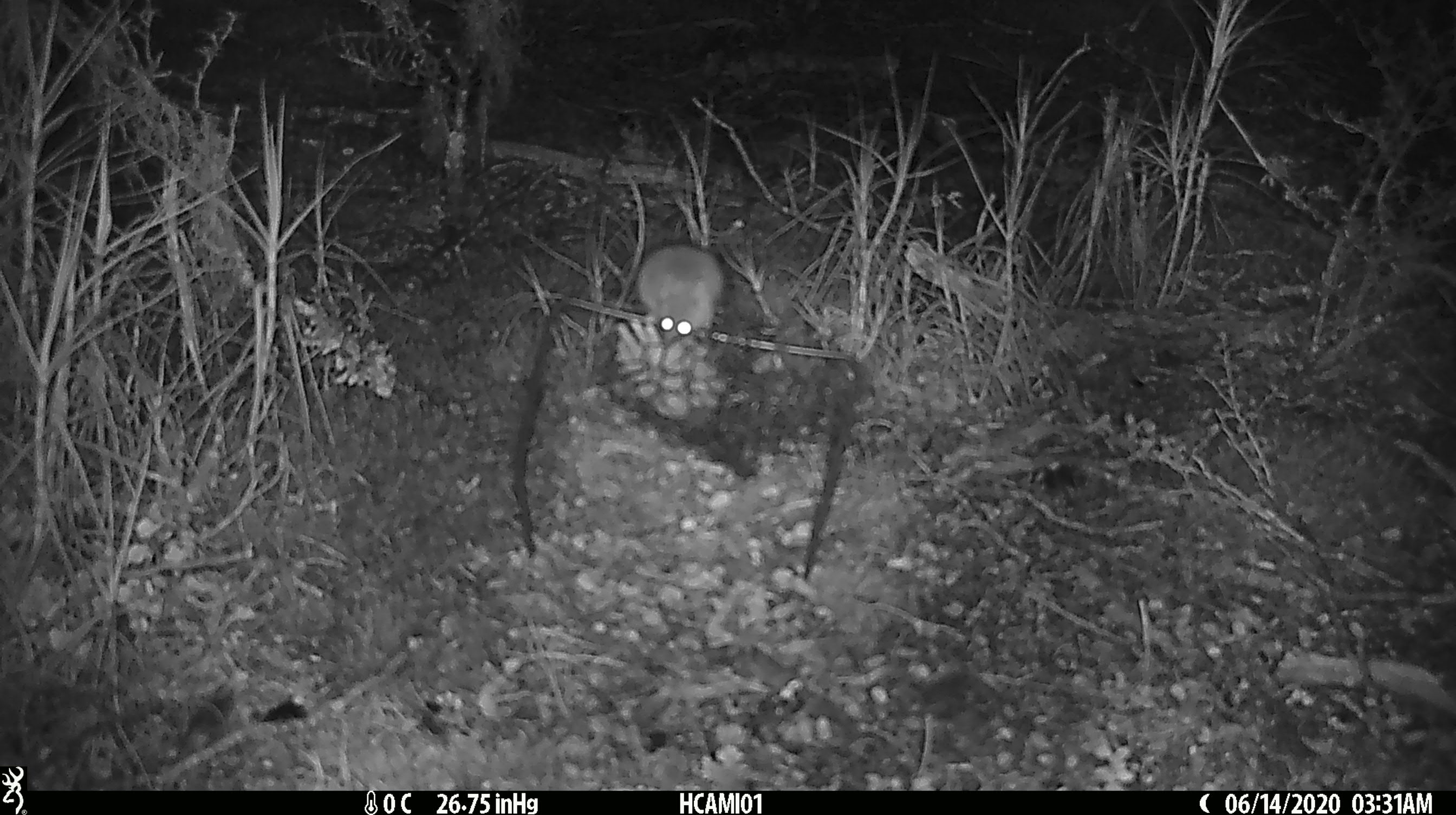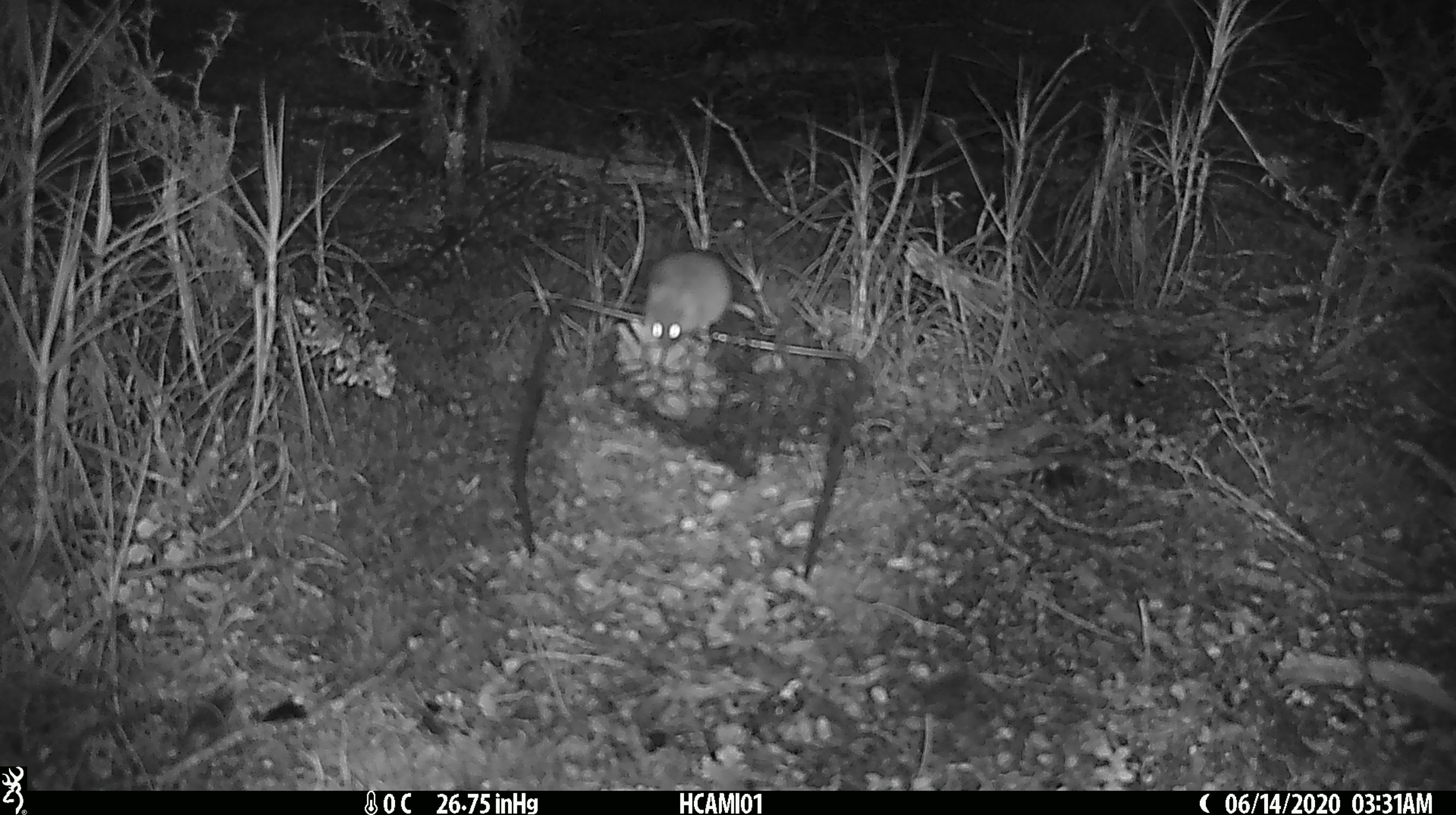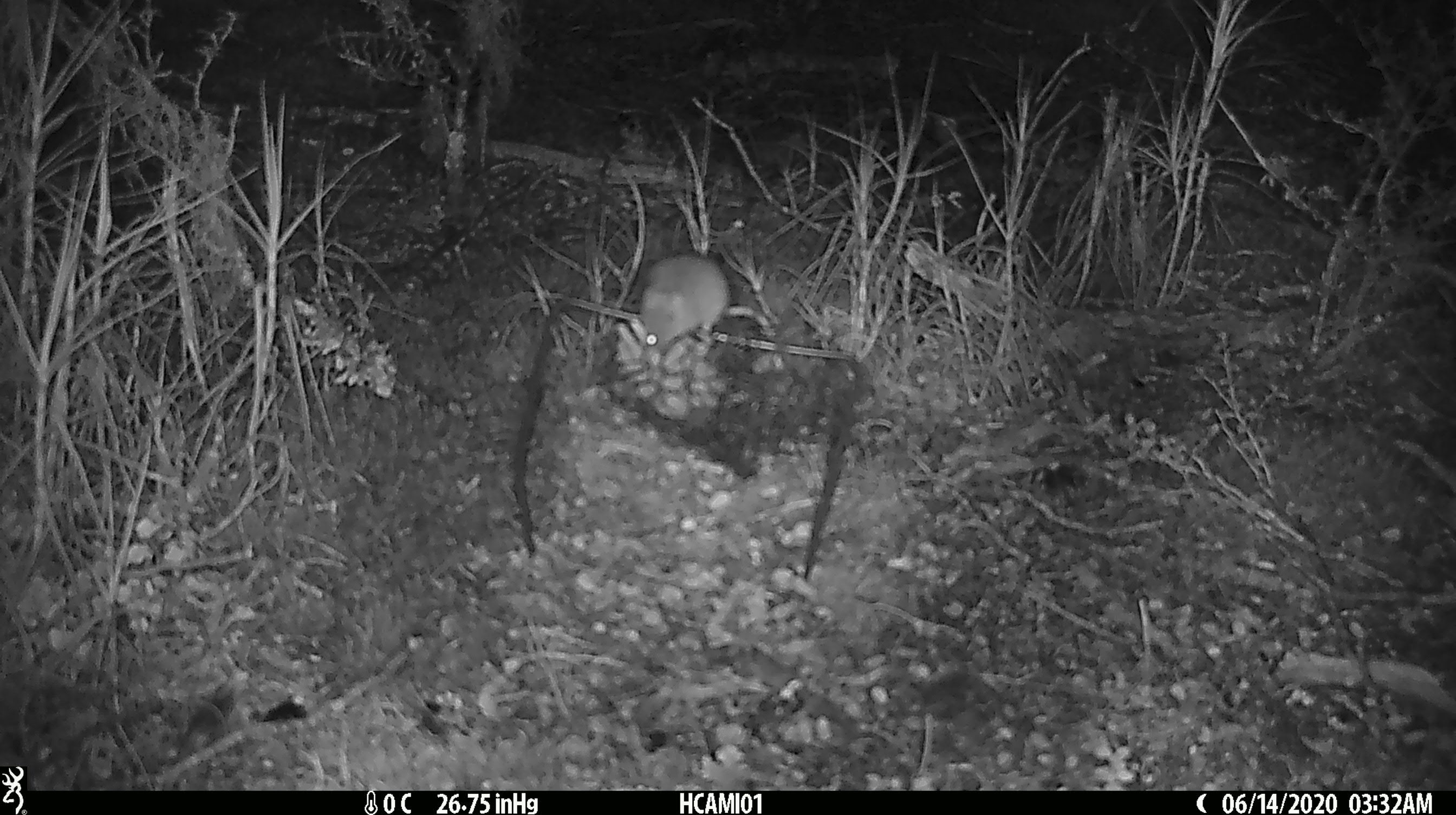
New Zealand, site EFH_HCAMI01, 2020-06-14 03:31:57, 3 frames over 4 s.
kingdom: Animalia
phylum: Chordata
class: Mammalia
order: Rodentia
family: Muridae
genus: Mus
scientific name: Mus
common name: mouse